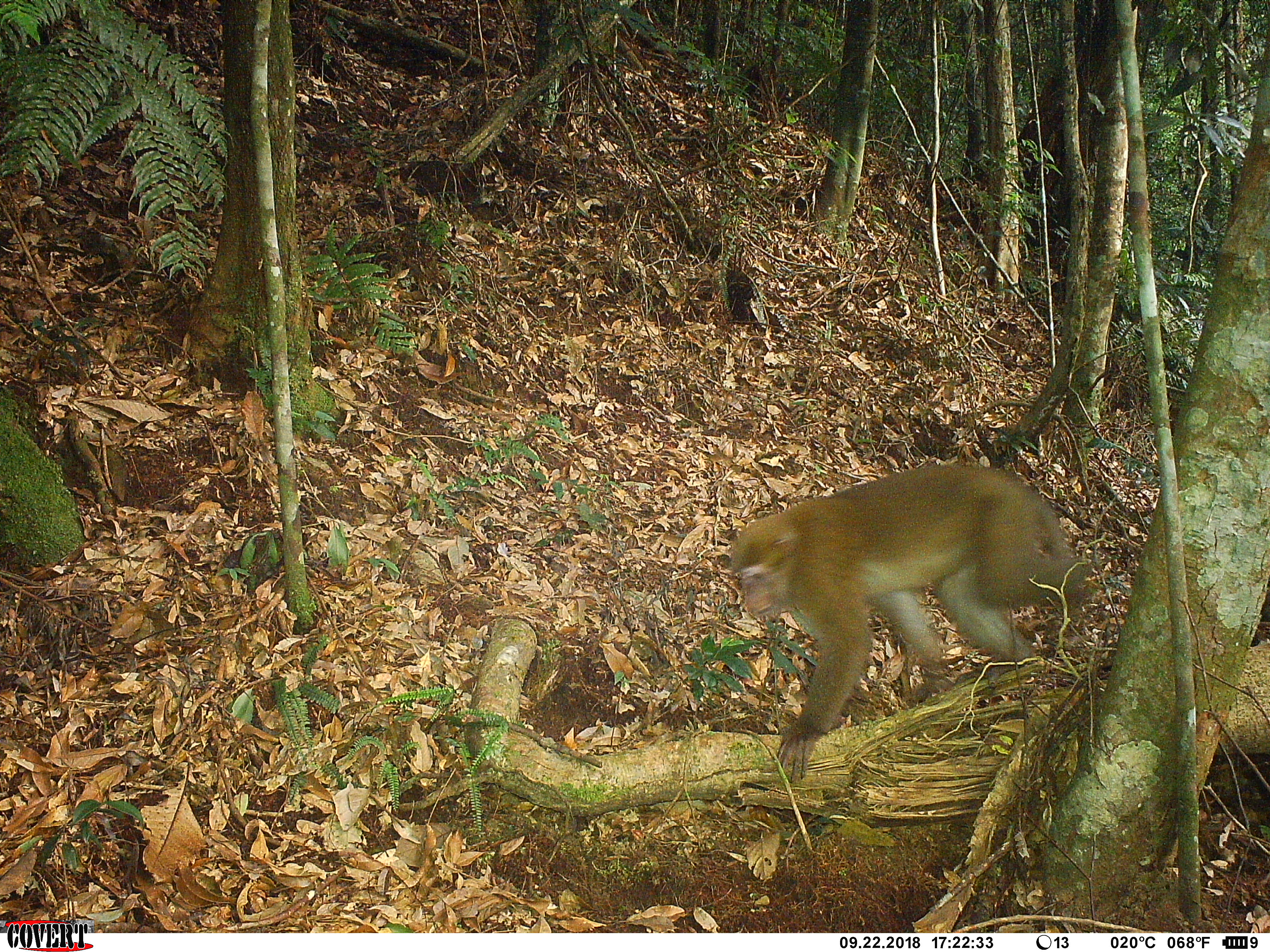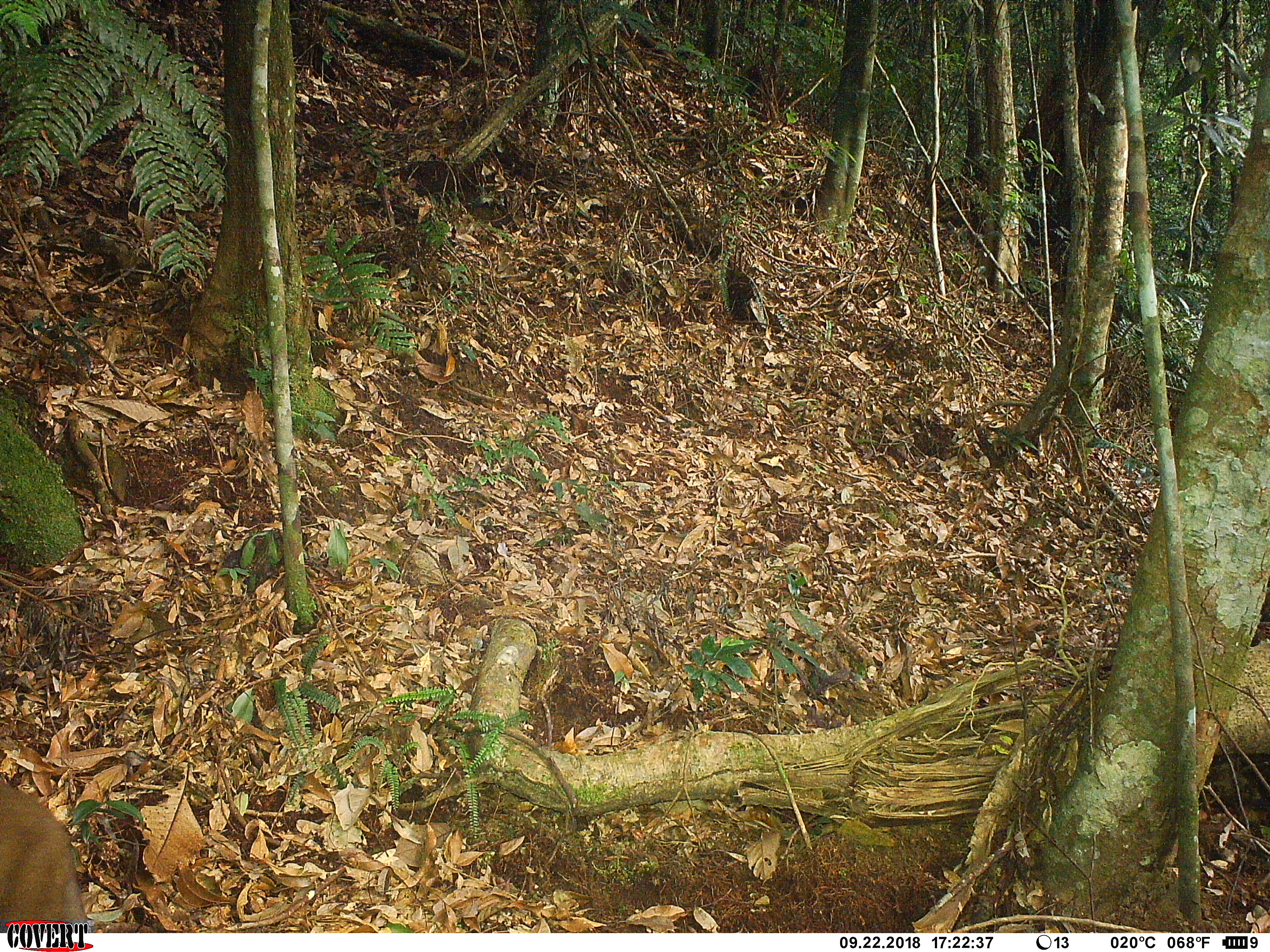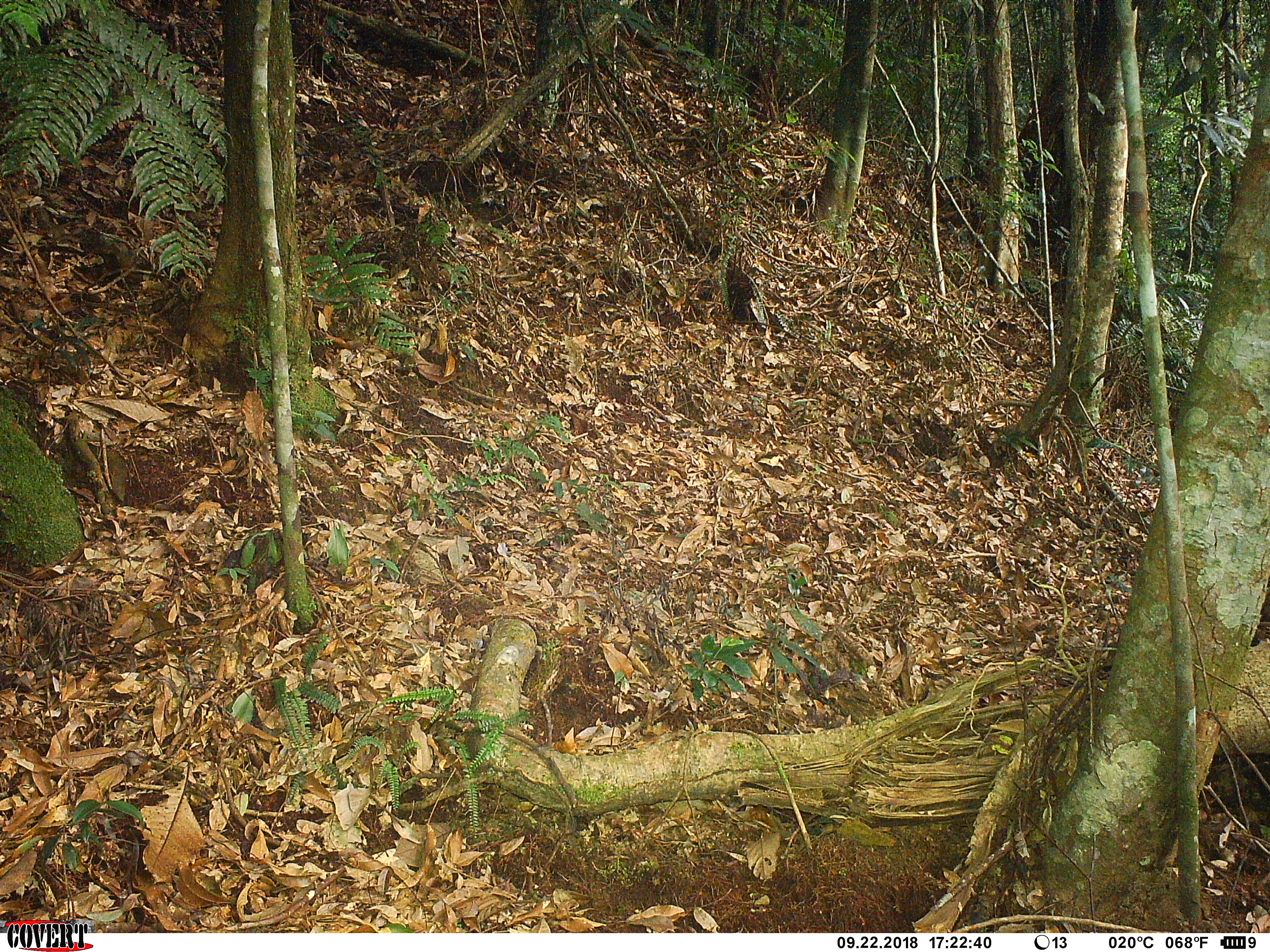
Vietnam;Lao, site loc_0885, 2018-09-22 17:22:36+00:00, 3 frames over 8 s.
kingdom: Animalia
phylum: Chordata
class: Mammalia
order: Primates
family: Cercopithecidae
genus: Macaca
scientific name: Macaca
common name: macaque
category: macaque not stump tailed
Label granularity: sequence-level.